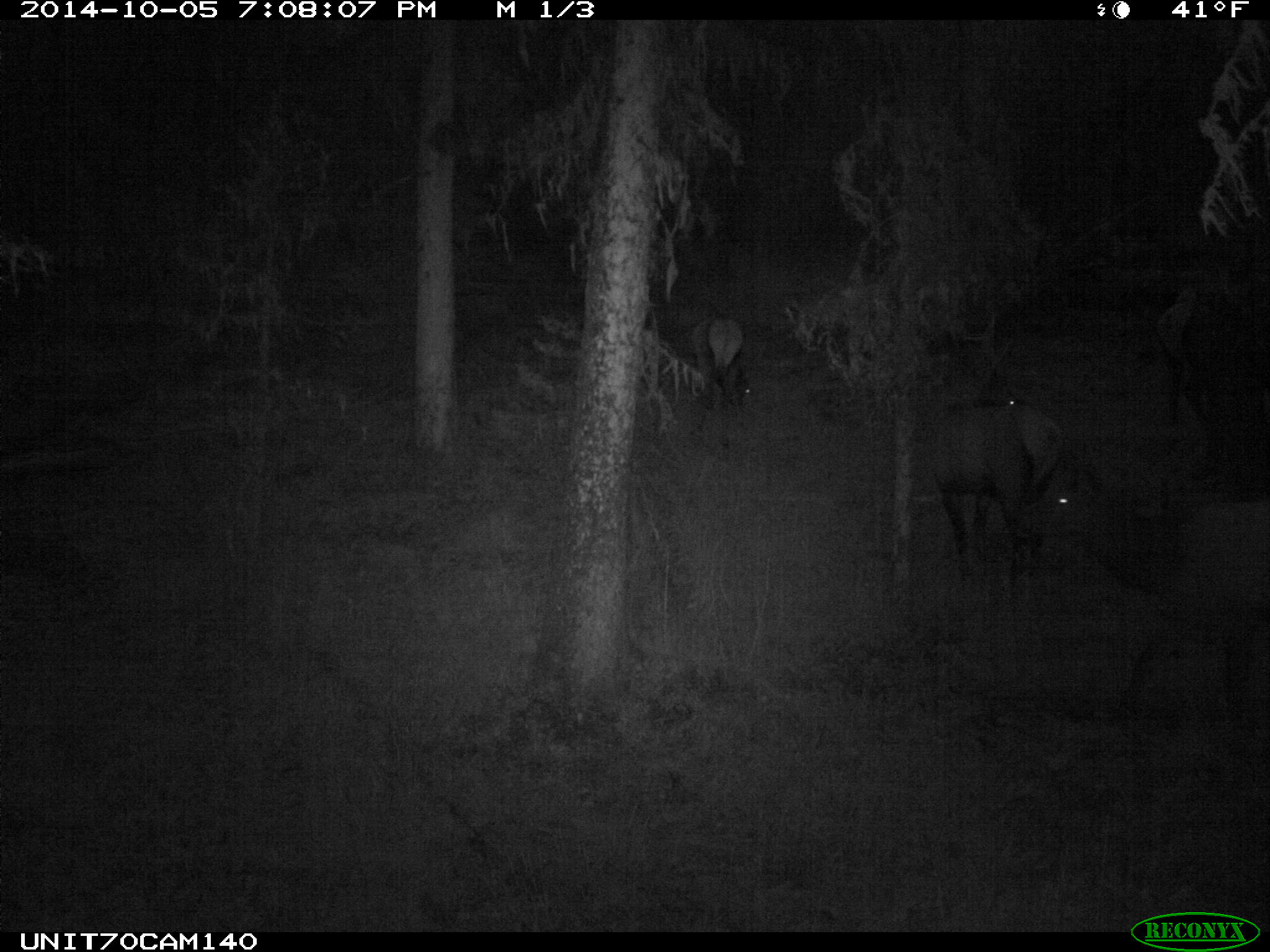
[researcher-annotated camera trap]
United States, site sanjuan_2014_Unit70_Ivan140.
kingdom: Animalia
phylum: Chordata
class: Mammalia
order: Artiodactyla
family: Cervidae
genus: Cervus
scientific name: Cervus elaphus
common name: red deer